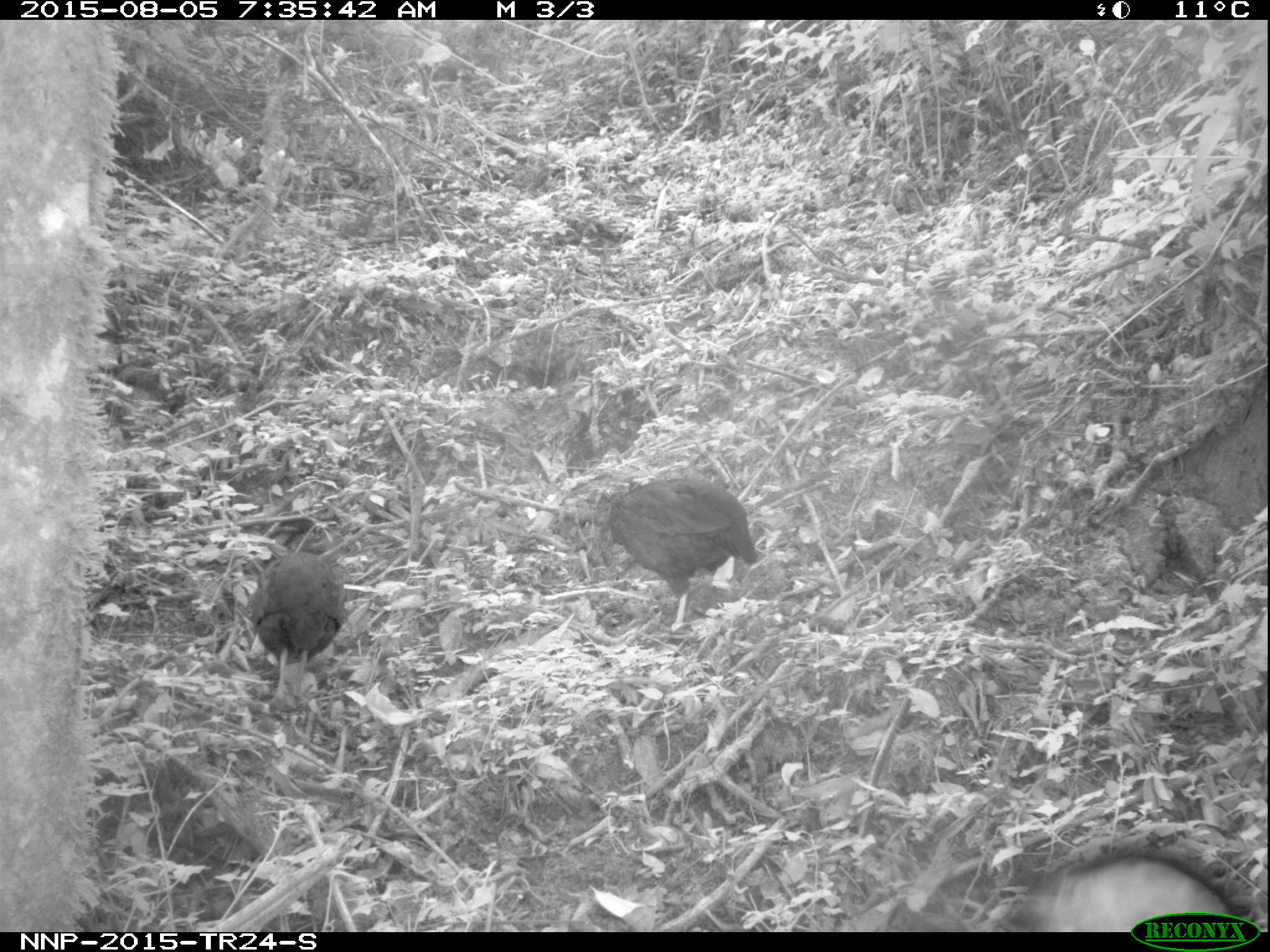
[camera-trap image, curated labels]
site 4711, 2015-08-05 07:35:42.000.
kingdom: Animalia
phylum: Chordata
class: Aves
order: Galliformes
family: Phasianidae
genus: Pternistis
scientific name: Pternistis nobilis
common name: handsome francolin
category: francolinus nobilis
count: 2